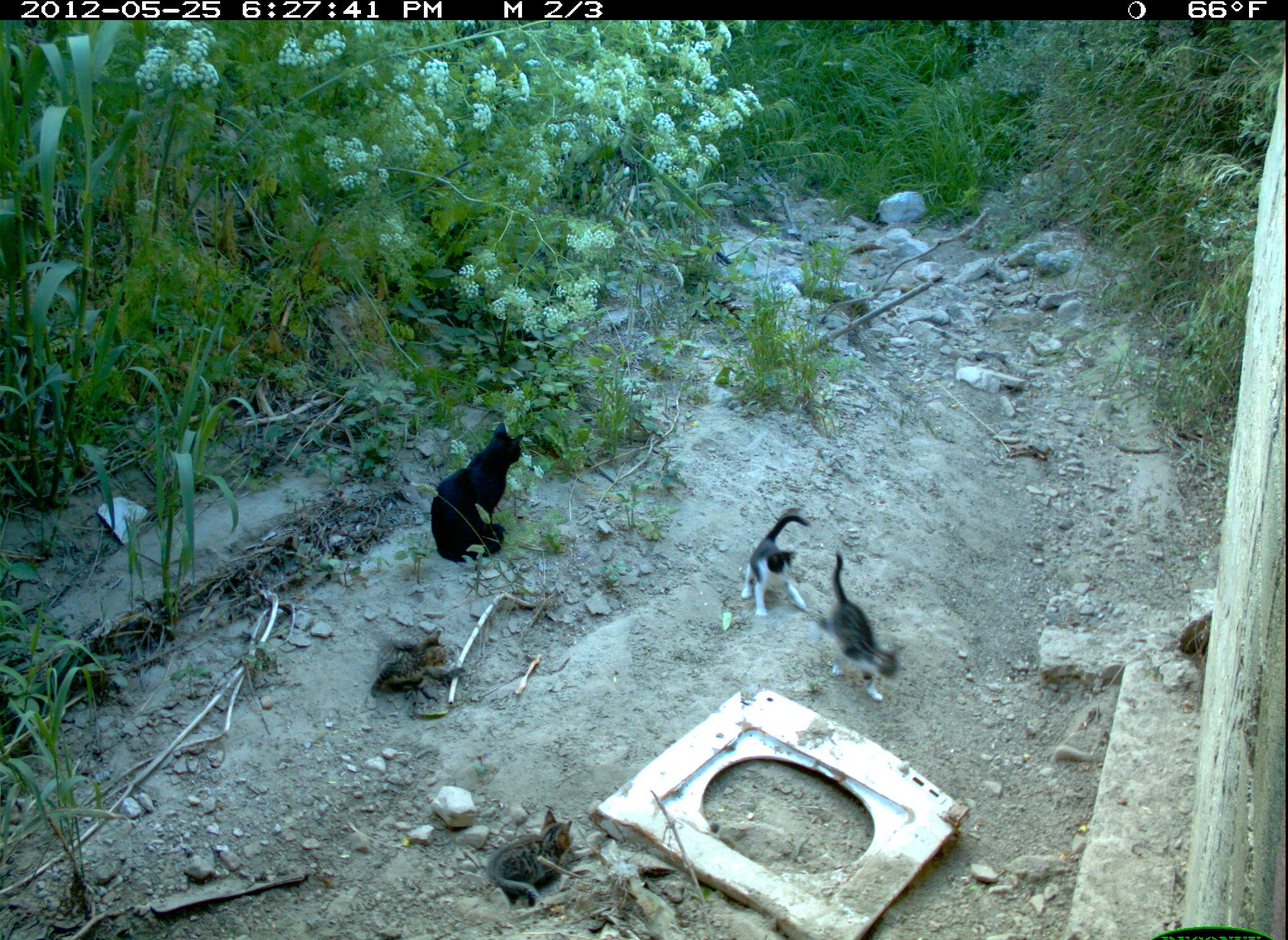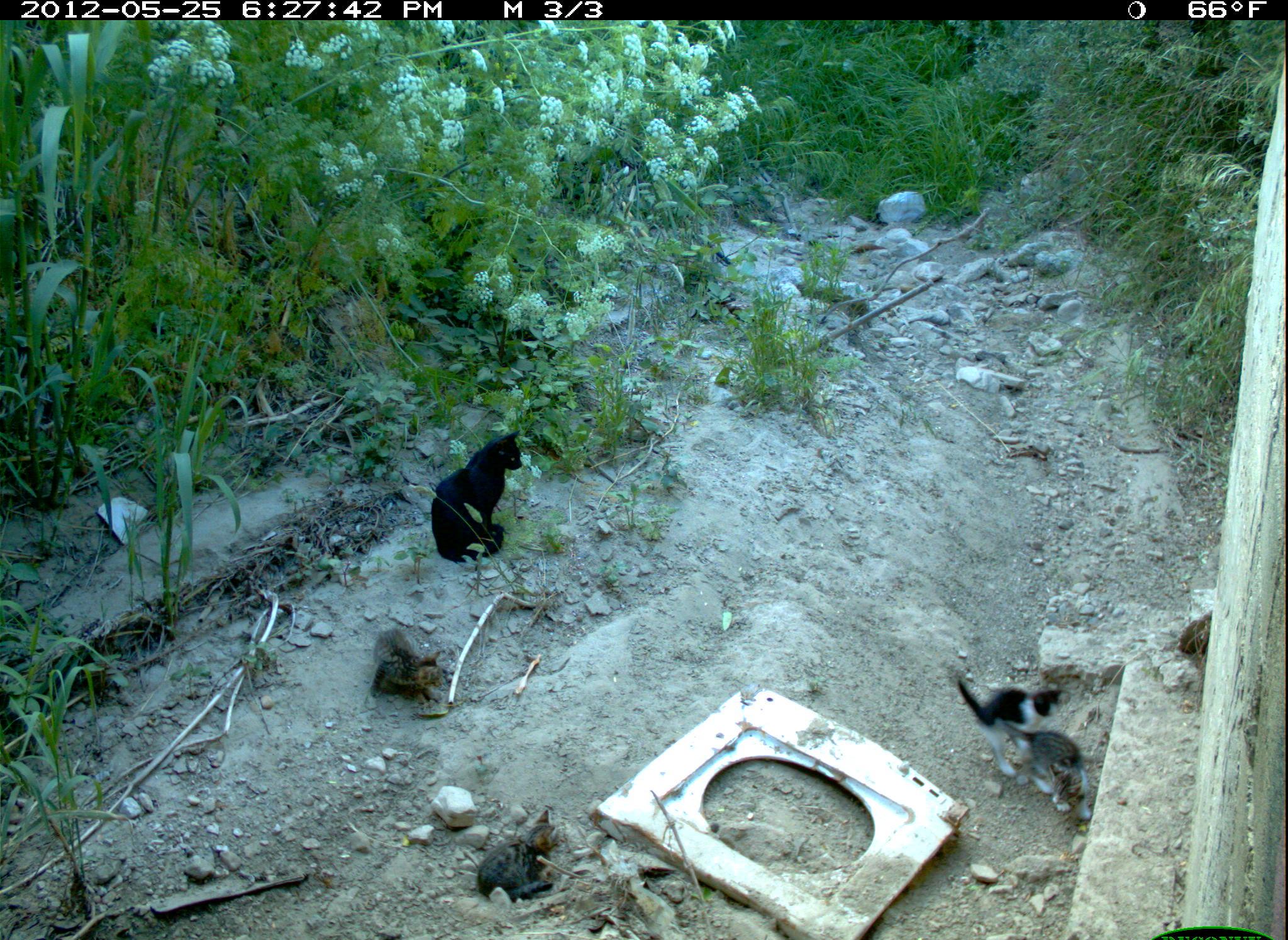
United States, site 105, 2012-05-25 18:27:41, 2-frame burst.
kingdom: Animalia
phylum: Chordata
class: Mammalia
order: Carnivora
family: Felidae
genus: Felis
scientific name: Felis catus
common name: cat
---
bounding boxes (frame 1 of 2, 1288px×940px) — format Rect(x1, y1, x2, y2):
cat: Rect(423, 414, 533, 567); Rect(828, 551, 906, 705); Rect(728, 503, 818, 625); Rect(356, 615, 462, 710); Rect(486, 806, 576, 911)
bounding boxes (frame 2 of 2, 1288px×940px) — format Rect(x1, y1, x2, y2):
cat: Rect(423, 430, 533, 565); Rect(943, 648, 1077, 743); Rect(472, 802, 584, 912); Rect(359, 614, 460, 718); Rect(1016, 747, 1109, 833)